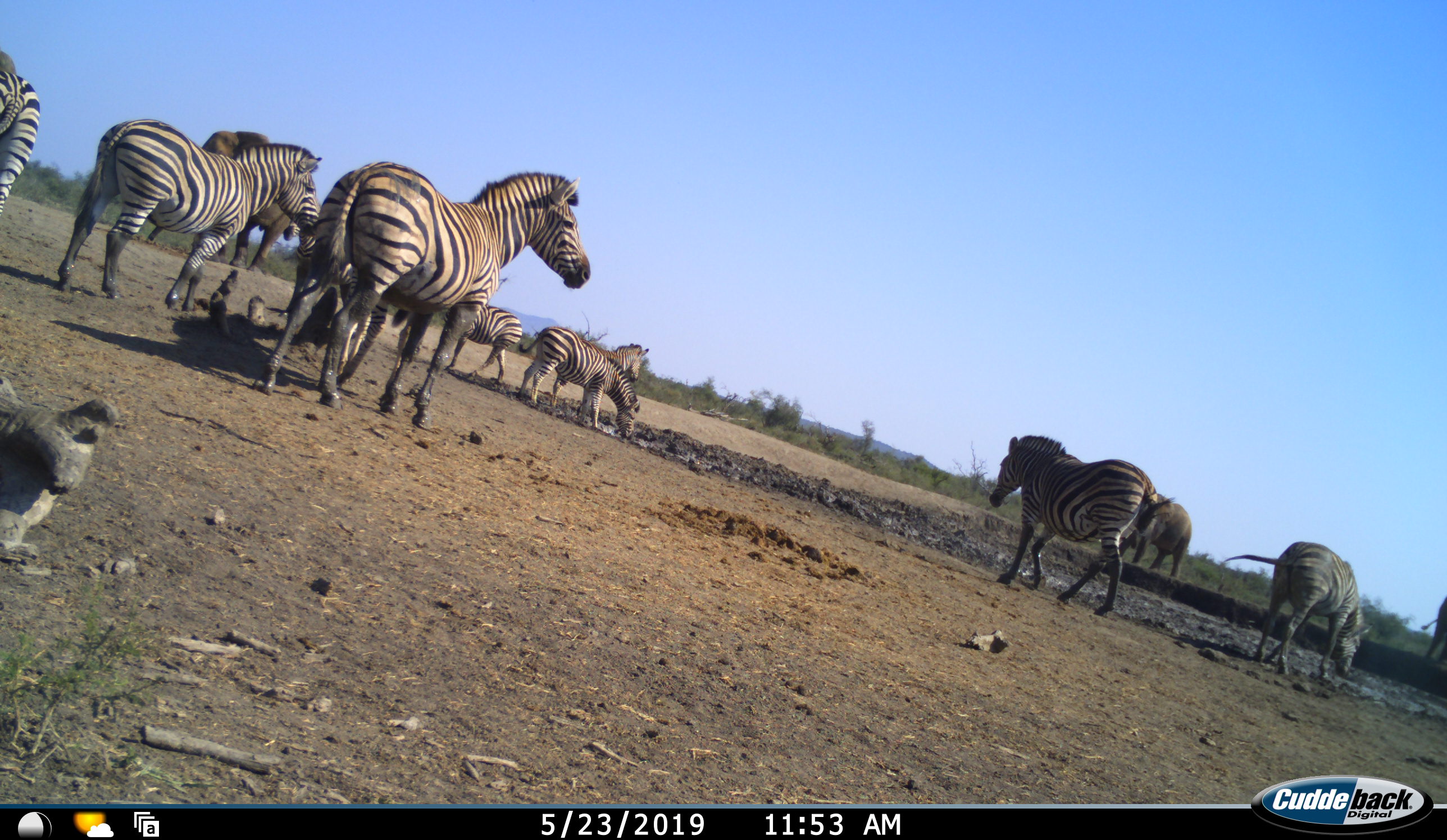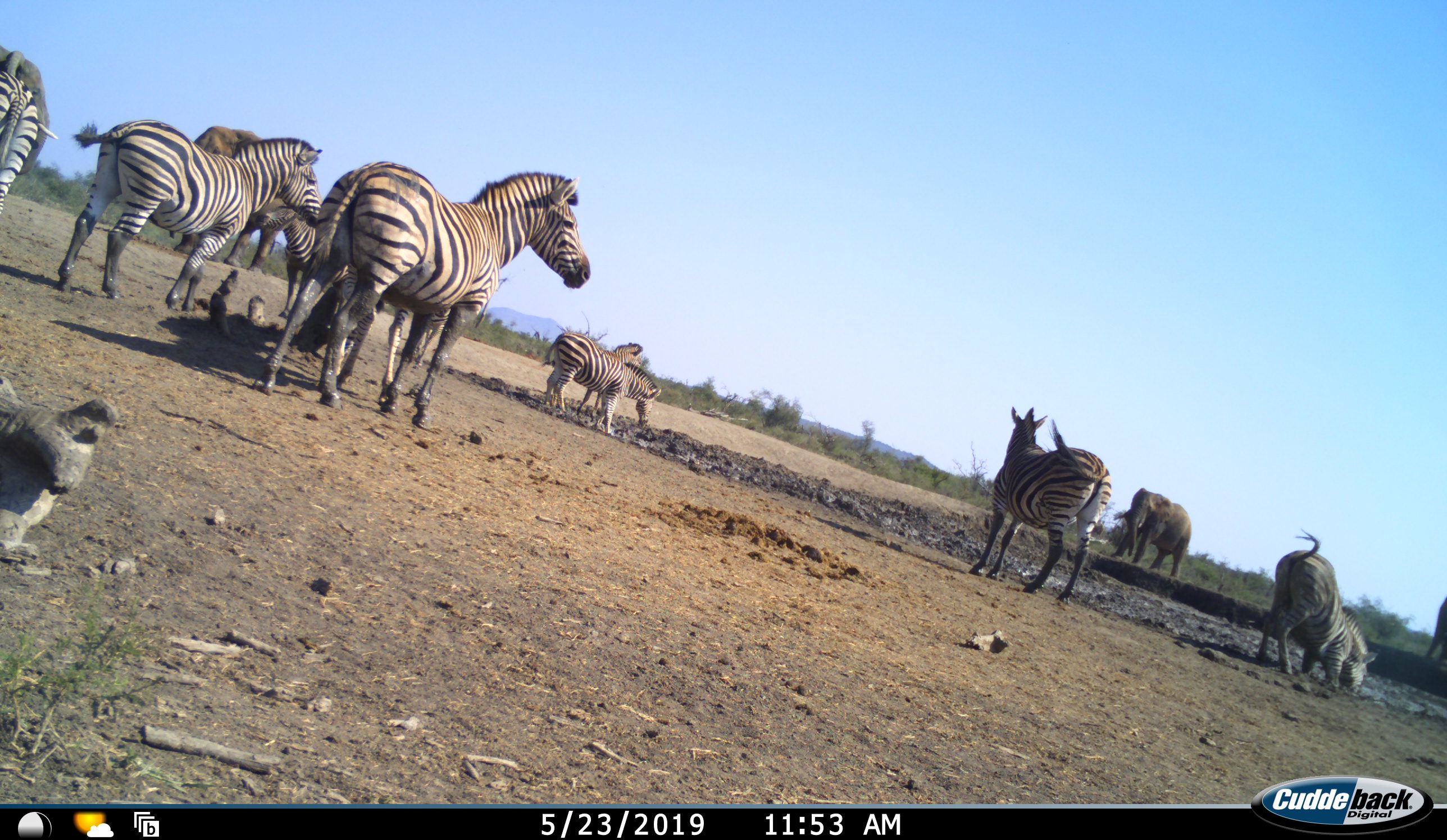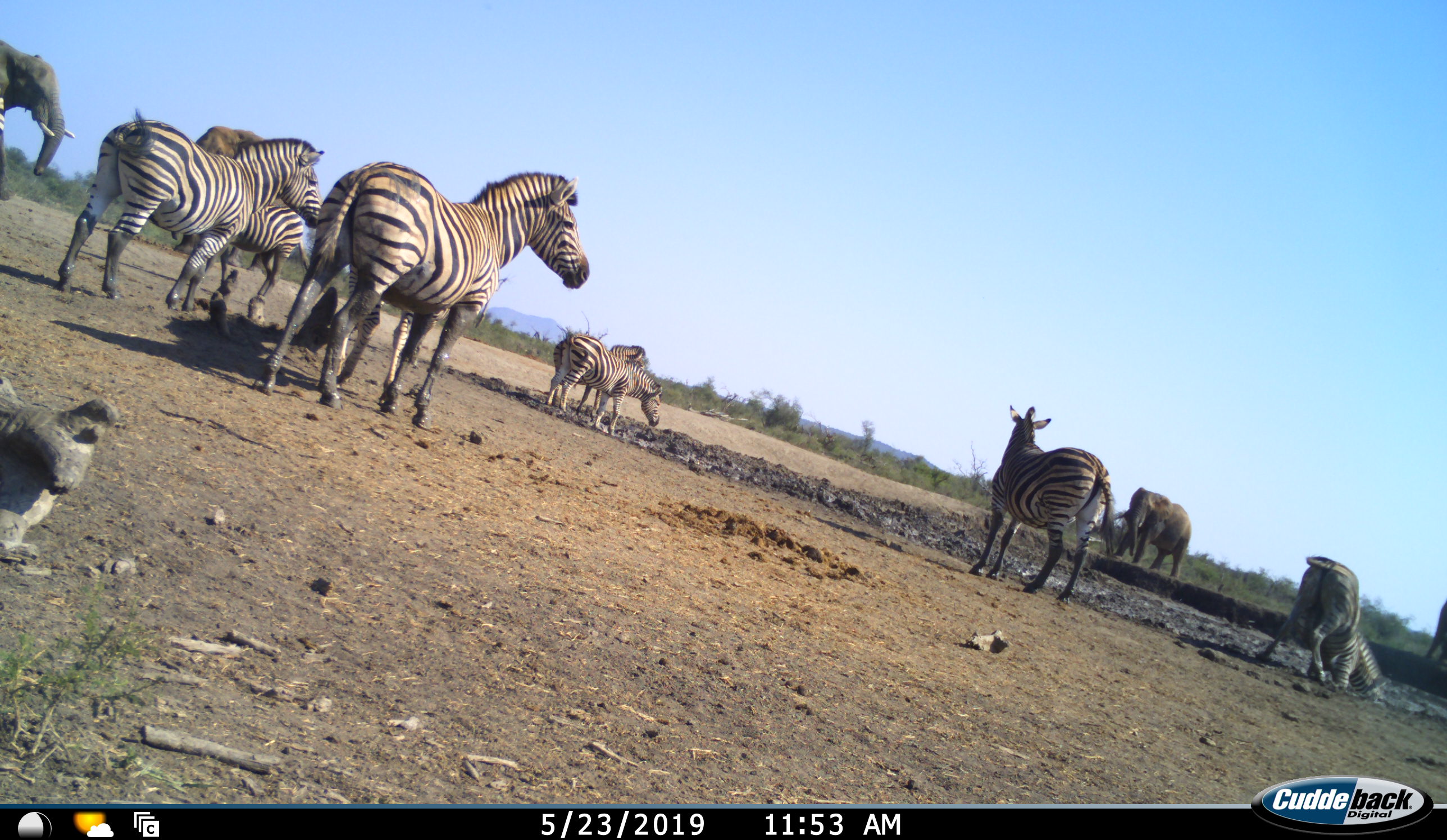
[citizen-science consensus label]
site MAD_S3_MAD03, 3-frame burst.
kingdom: Animalia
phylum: Chordata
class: Mammalia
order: Proboscidea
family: Elephantidae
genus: Loxodonta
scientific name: Loxodonta africana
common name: african bush elephant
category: elephant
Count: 3.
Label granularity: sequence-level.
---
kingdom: Animalia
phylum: Chordata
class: Mammalia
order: Perissodactyla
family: Equidae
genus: Equus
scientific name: Equus quagga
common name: plains zebra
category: zebraplains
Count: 9.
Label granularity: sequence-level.